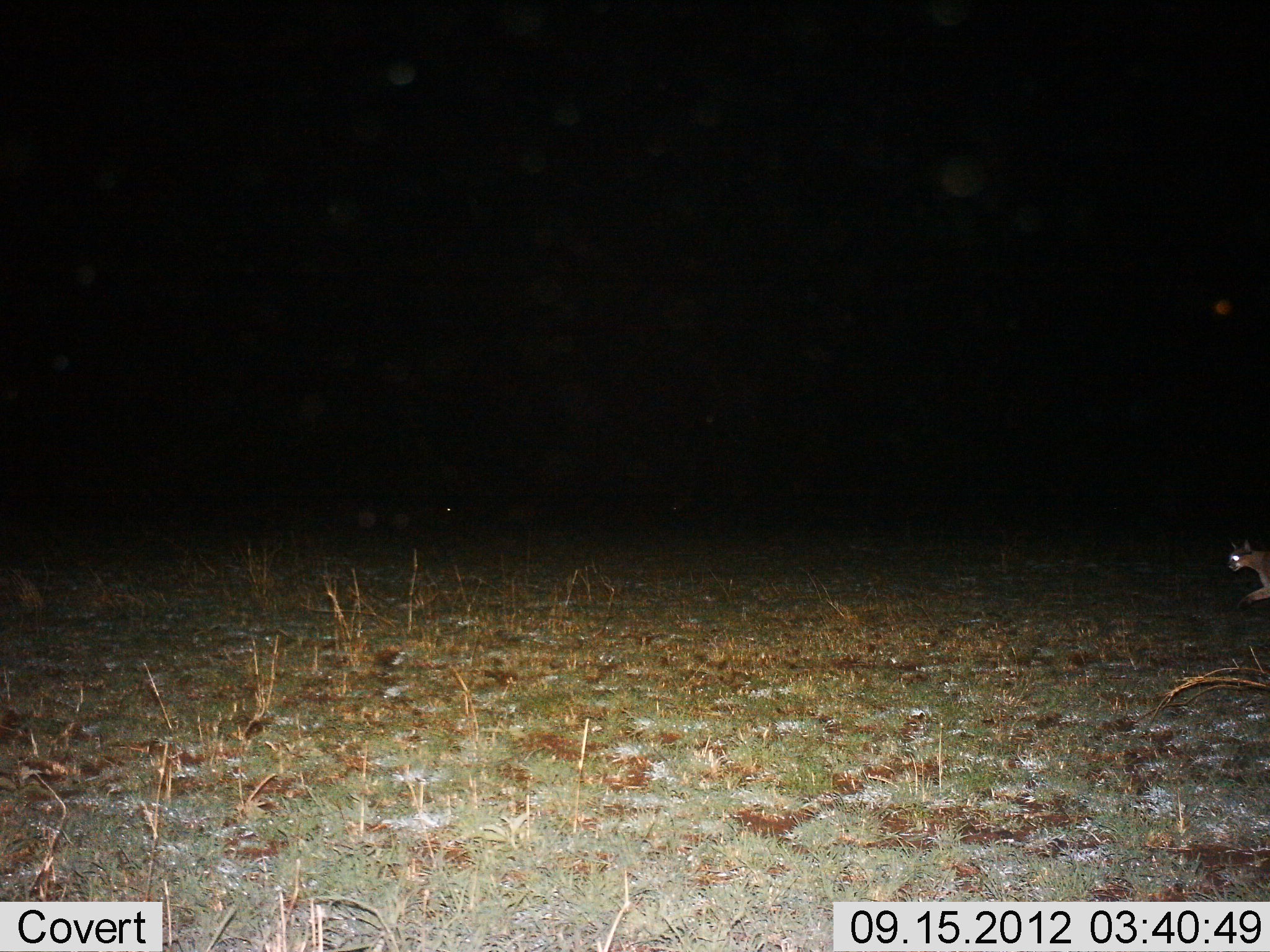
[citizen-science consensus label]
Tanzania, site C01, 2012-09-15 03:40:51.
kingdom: Animalia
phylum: Chordata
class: Mammalia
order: Carnivora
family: Felidae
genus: Caracal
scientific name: Caracal caracal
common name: caracal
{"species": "caracal (Caracal caracal)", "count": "1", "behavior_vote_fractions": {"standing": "30%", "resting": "0%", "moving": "80%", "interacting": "0%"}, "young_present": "0%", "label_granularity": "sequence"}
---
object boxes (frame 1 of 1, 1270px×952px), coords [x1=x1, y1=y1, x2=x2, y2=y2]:
animal: [x1=1225, y1=538, x2=1270, y2=608]